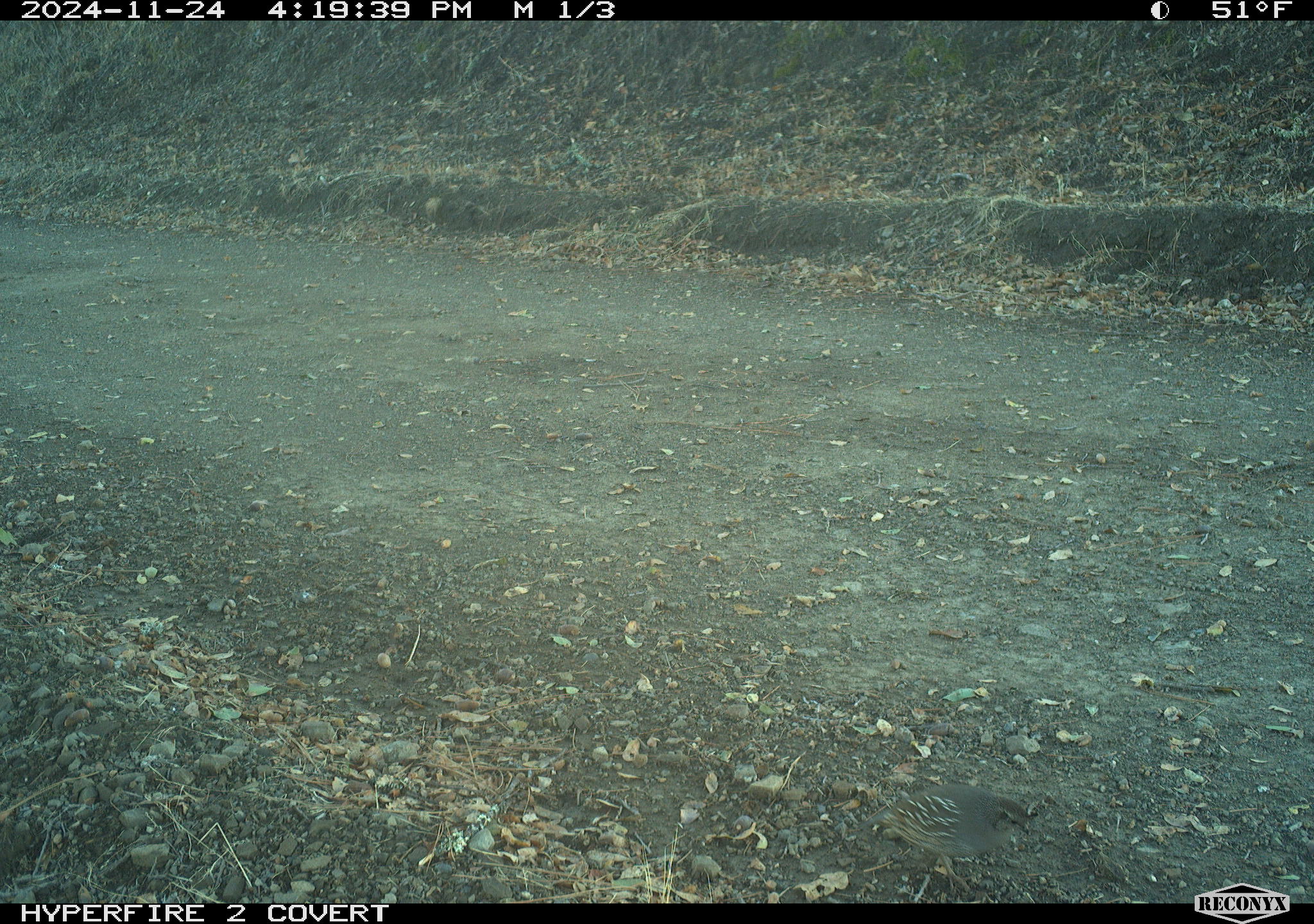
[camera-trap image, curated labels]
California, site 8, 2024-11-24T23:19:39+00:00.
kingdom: Animalia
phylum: Chordata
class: Aves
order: Galliformes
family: Odontophoridae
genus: Callipepla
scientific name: Callipepla californica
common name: california quail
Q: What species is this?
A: California quail (Callipepla californica).